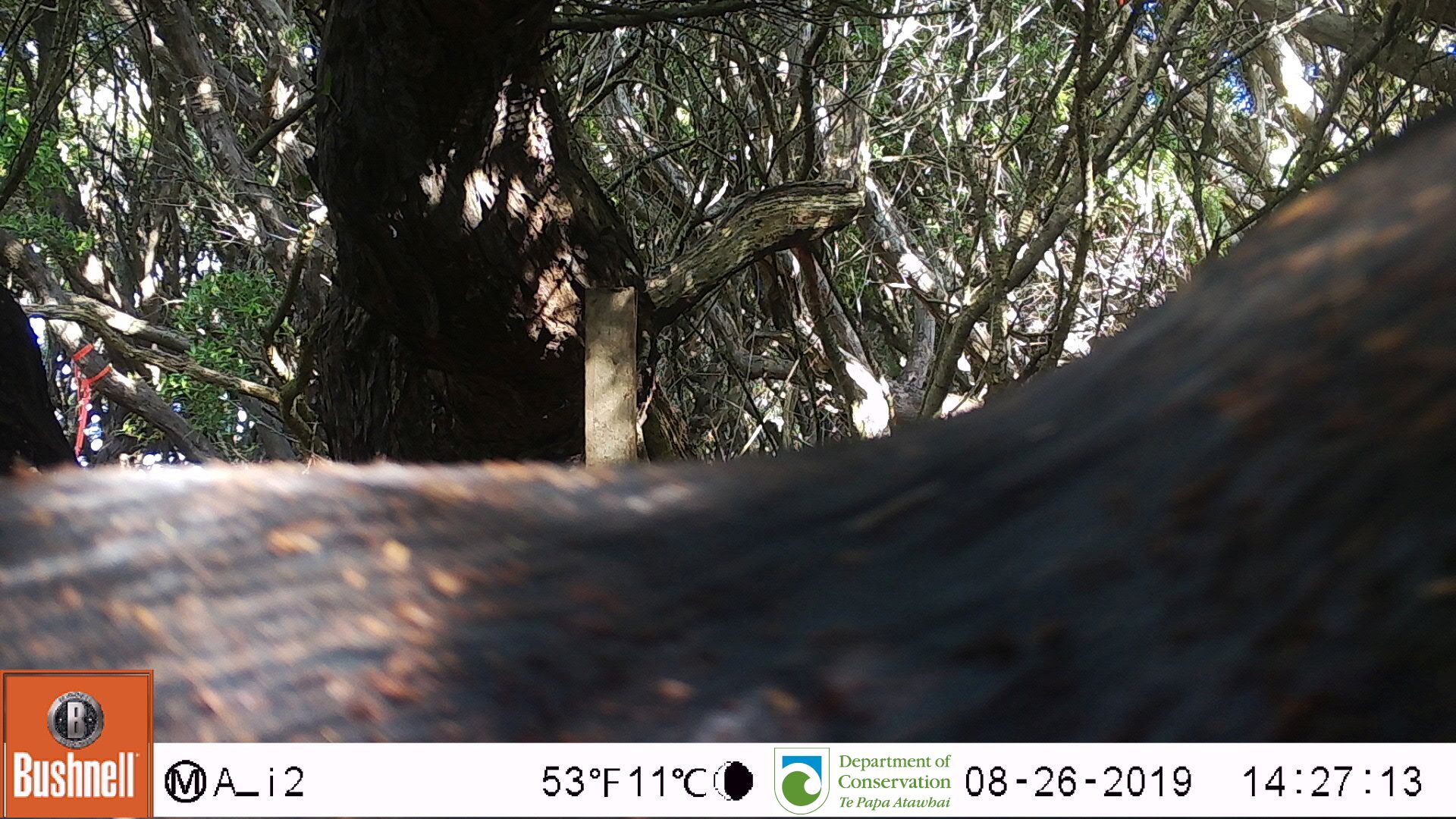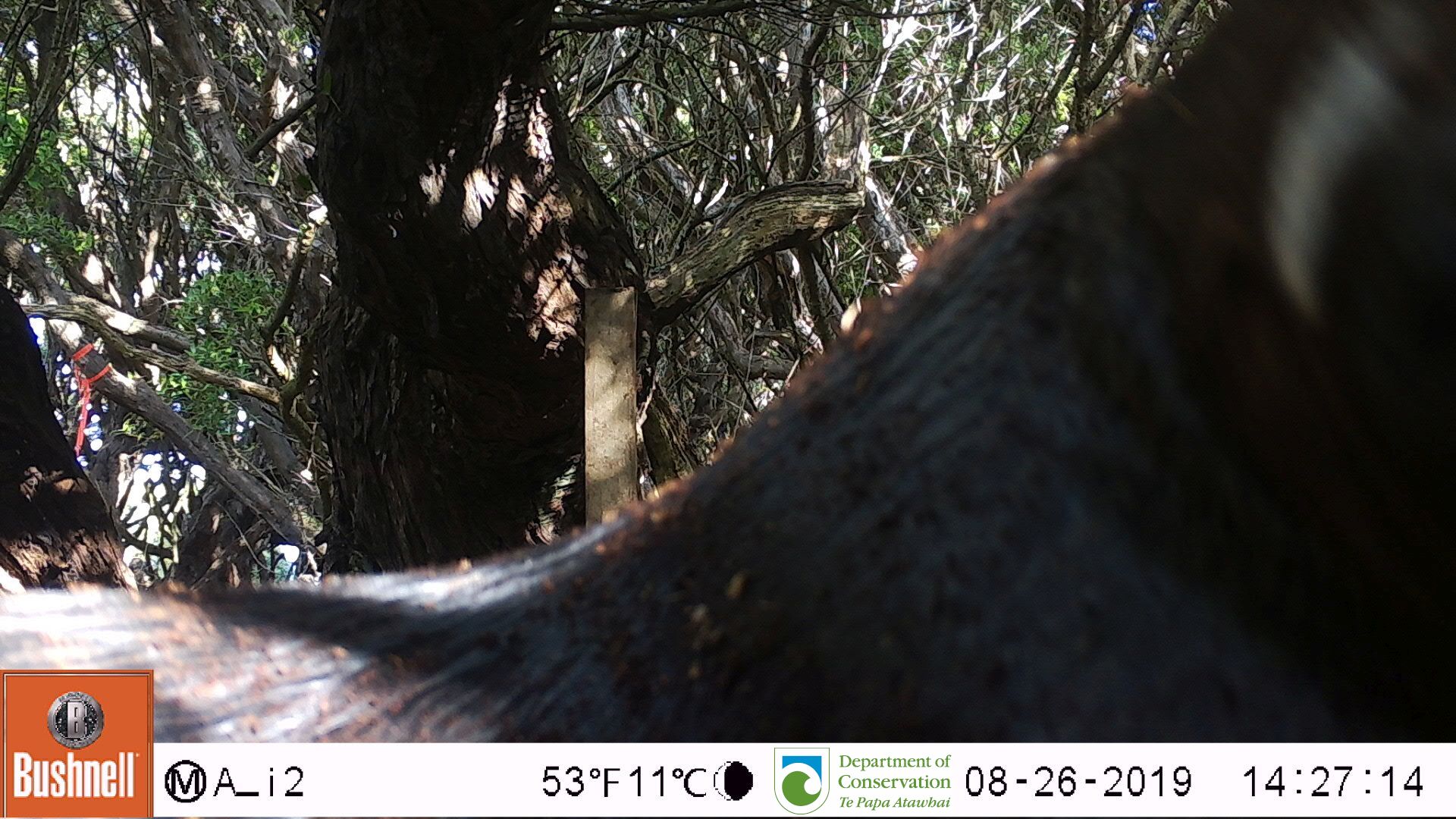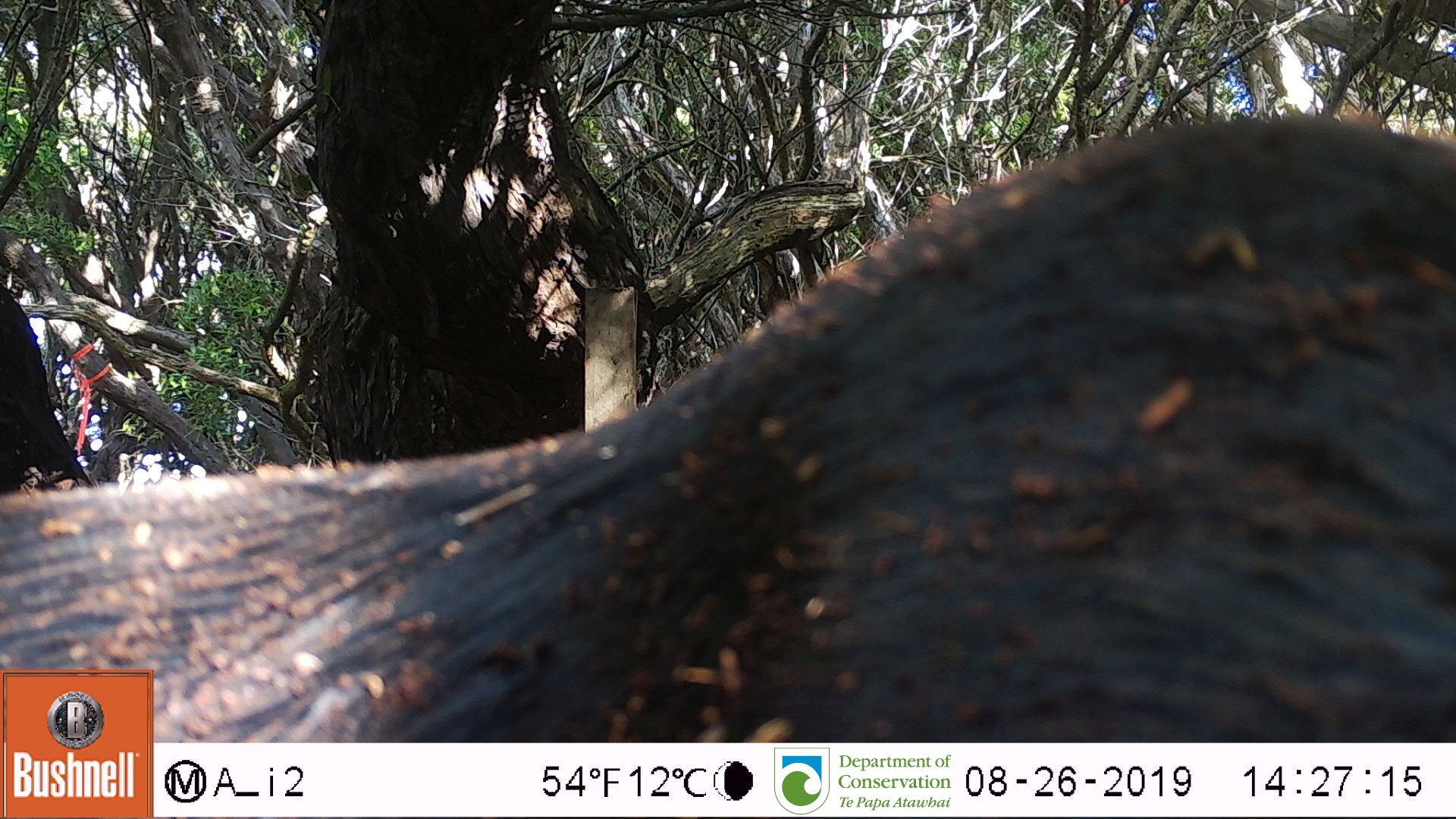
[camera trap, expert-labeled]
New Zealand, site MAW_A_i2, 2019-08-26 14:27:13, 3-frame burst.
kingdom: Animalia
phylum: Chordata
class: Mammalia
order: Carnivora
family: Otariidae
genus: Phocarctos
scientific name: Phocarctos hookeri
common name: new zealand sea lion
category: sealion